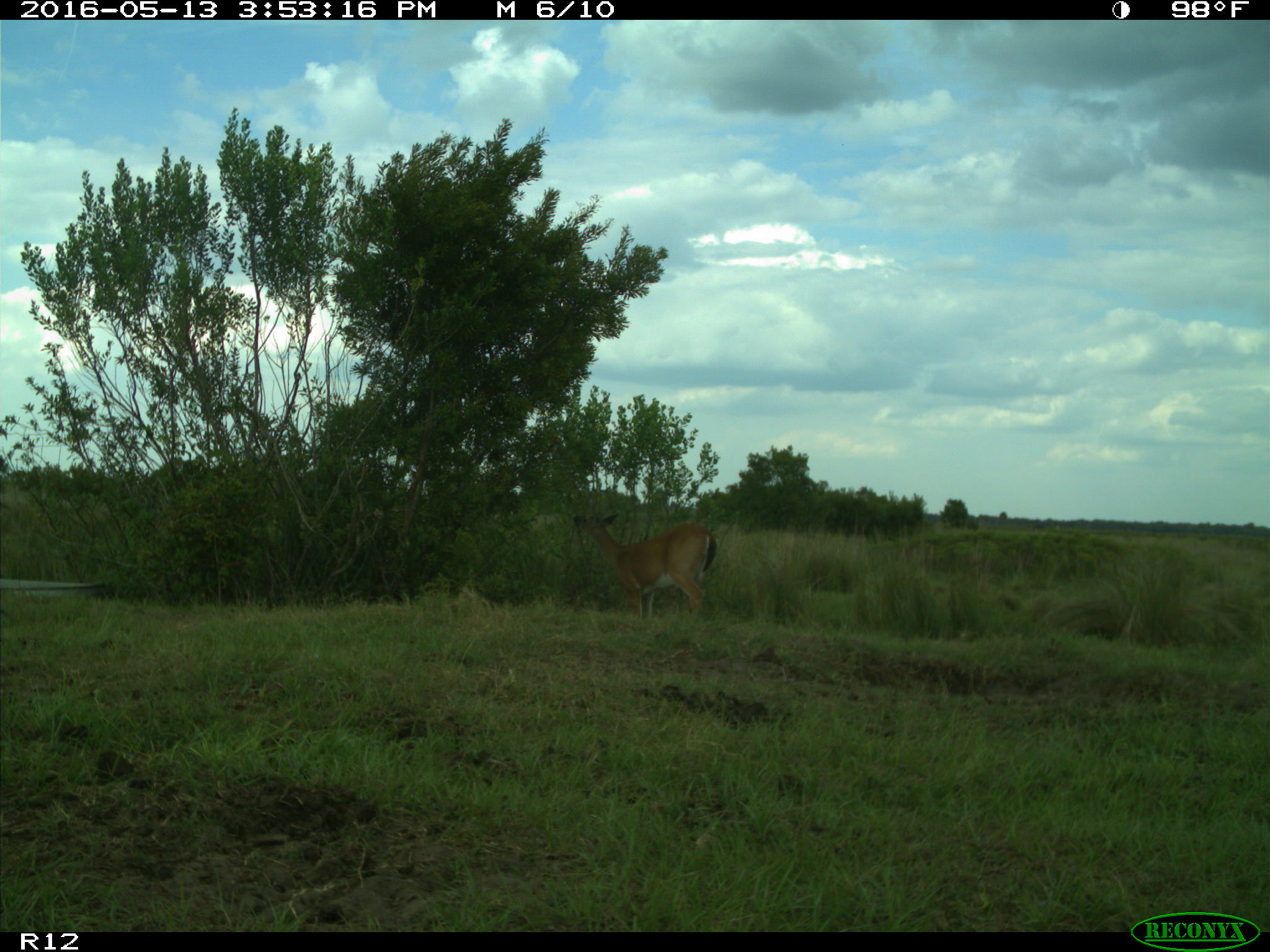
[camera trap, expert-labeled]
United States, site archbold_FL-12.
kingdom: Animalia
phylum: Chordata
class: Mammalia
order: Artiodactyla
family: Cervidae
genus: Odocoileus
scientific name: Odocoileus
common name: deer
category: unidentified deer